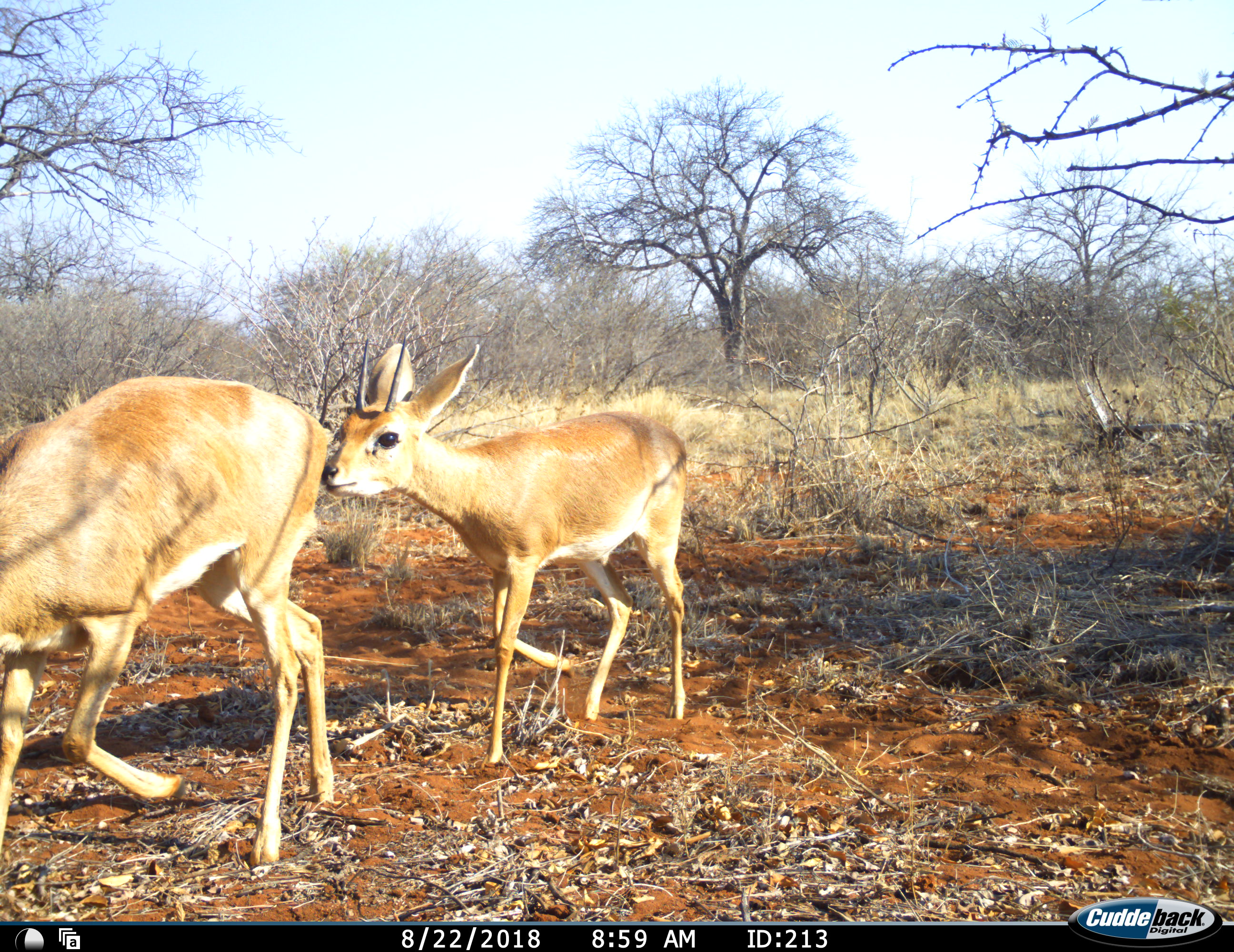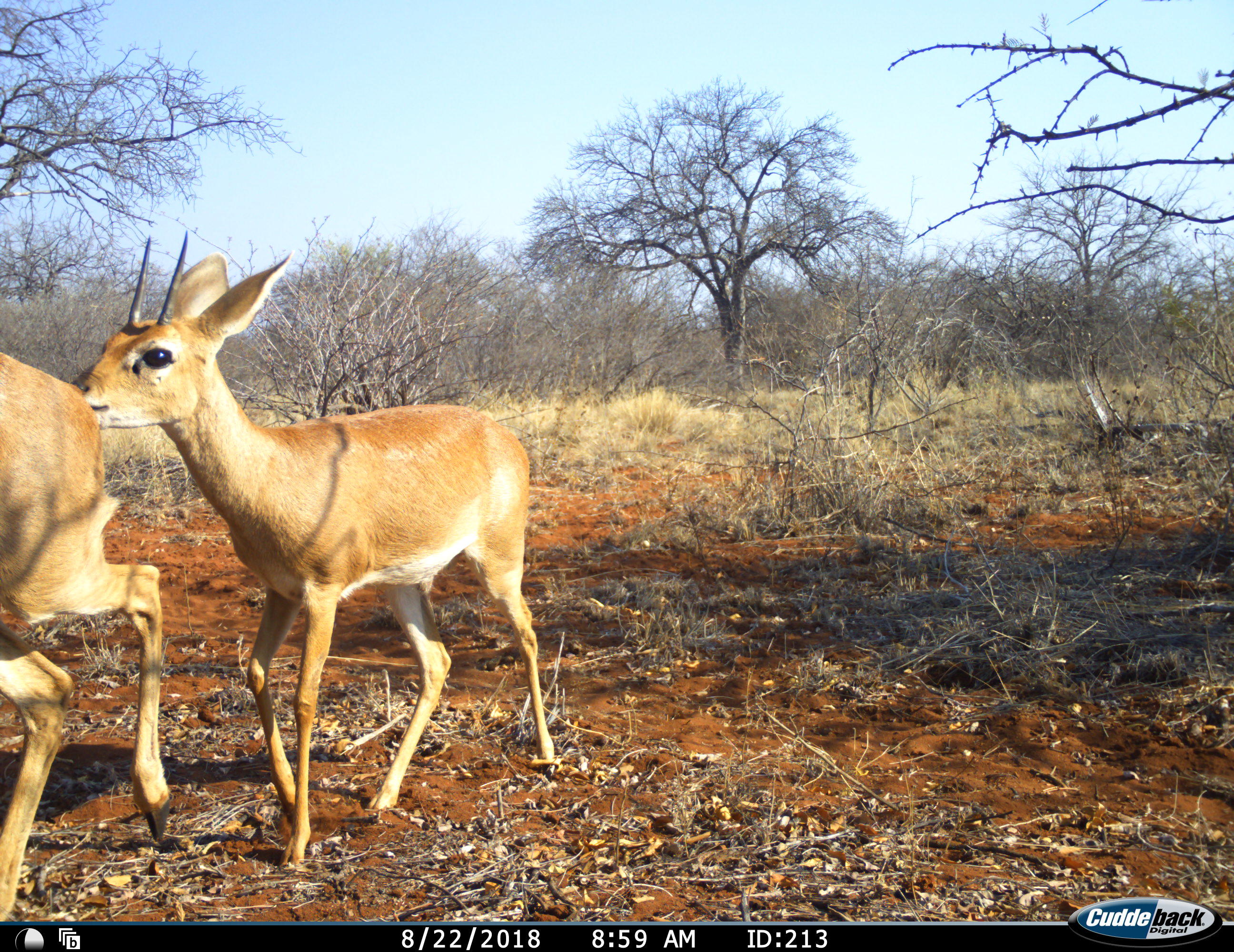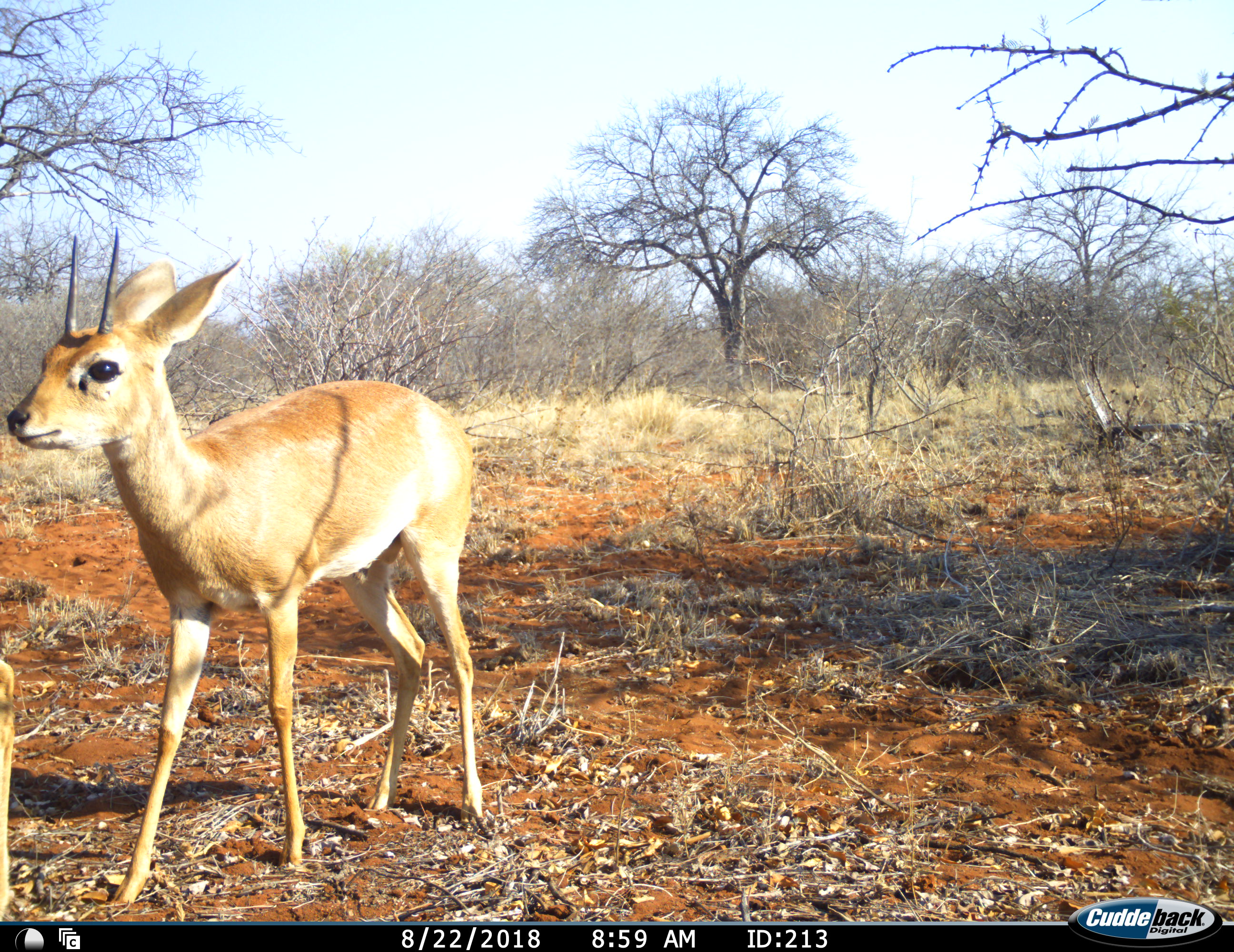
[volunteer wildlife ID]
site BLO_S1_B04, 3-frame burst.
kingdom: Animalia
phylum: Chordata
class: Mammalia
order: Artiodactyla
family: Bovidae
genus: Madoqua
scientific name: Madoqua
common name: dik-dik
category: dikdik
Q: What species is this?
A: Dikdik (dik-dik) (Madoqua).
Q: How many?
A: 2.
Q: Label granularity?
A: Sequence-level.